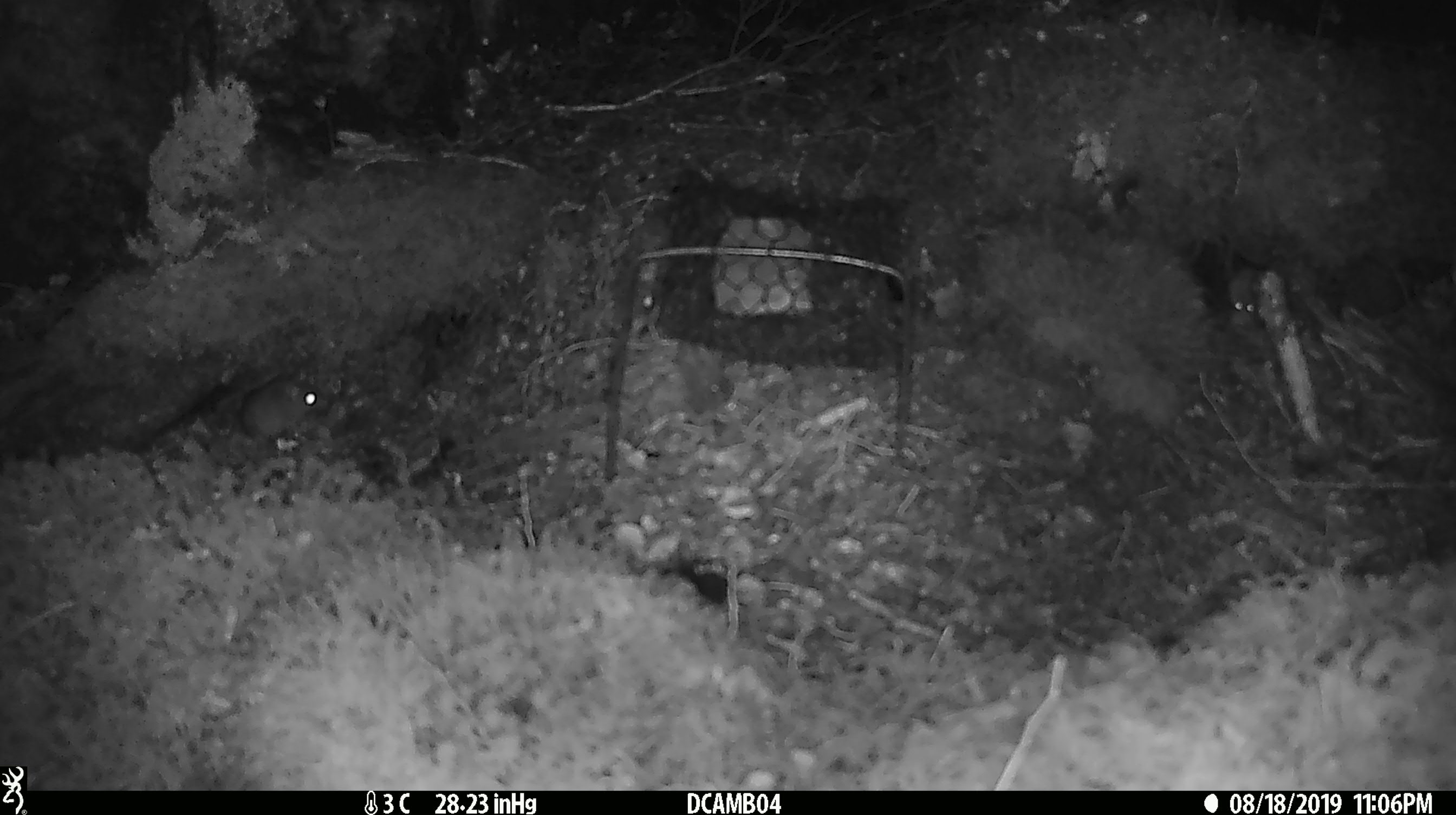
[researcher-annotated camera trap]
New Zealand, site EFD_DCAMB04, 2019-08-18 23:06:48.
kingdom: Animalia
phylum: Chordata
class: Mammalia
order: Rodentia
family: Muridae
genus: Mus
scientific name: Mus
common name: mouse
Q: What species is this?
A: Mouse (Mus).